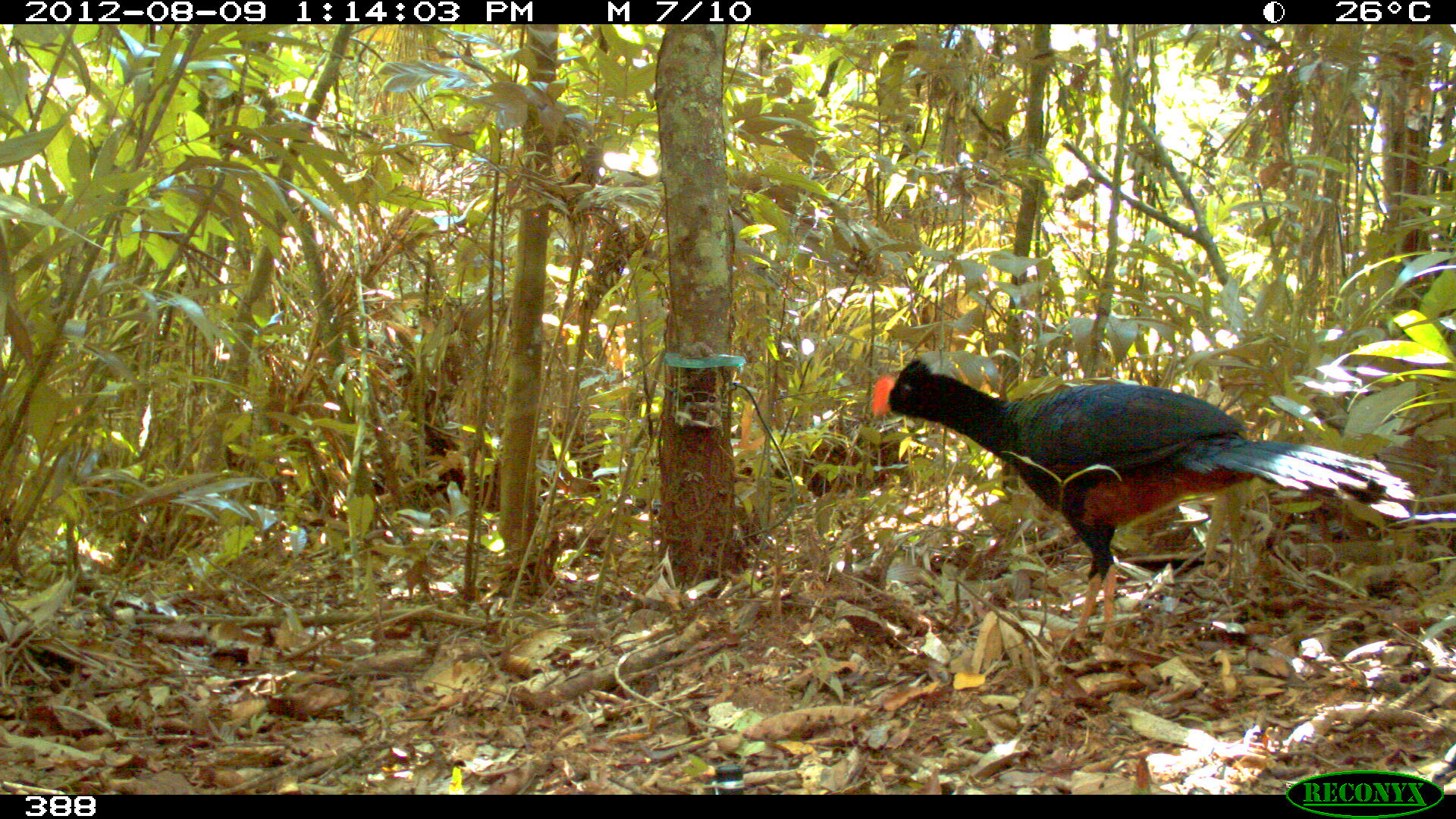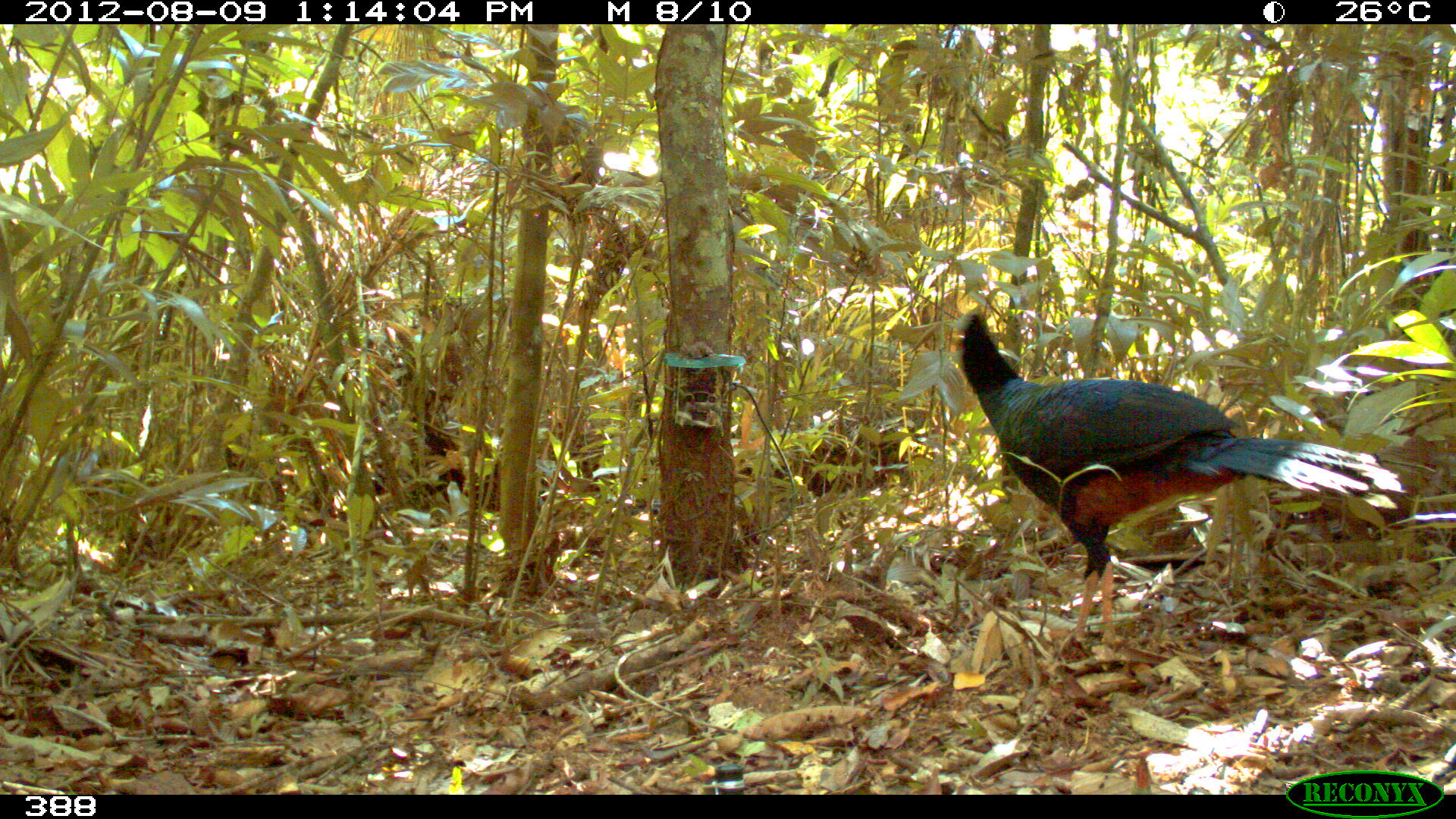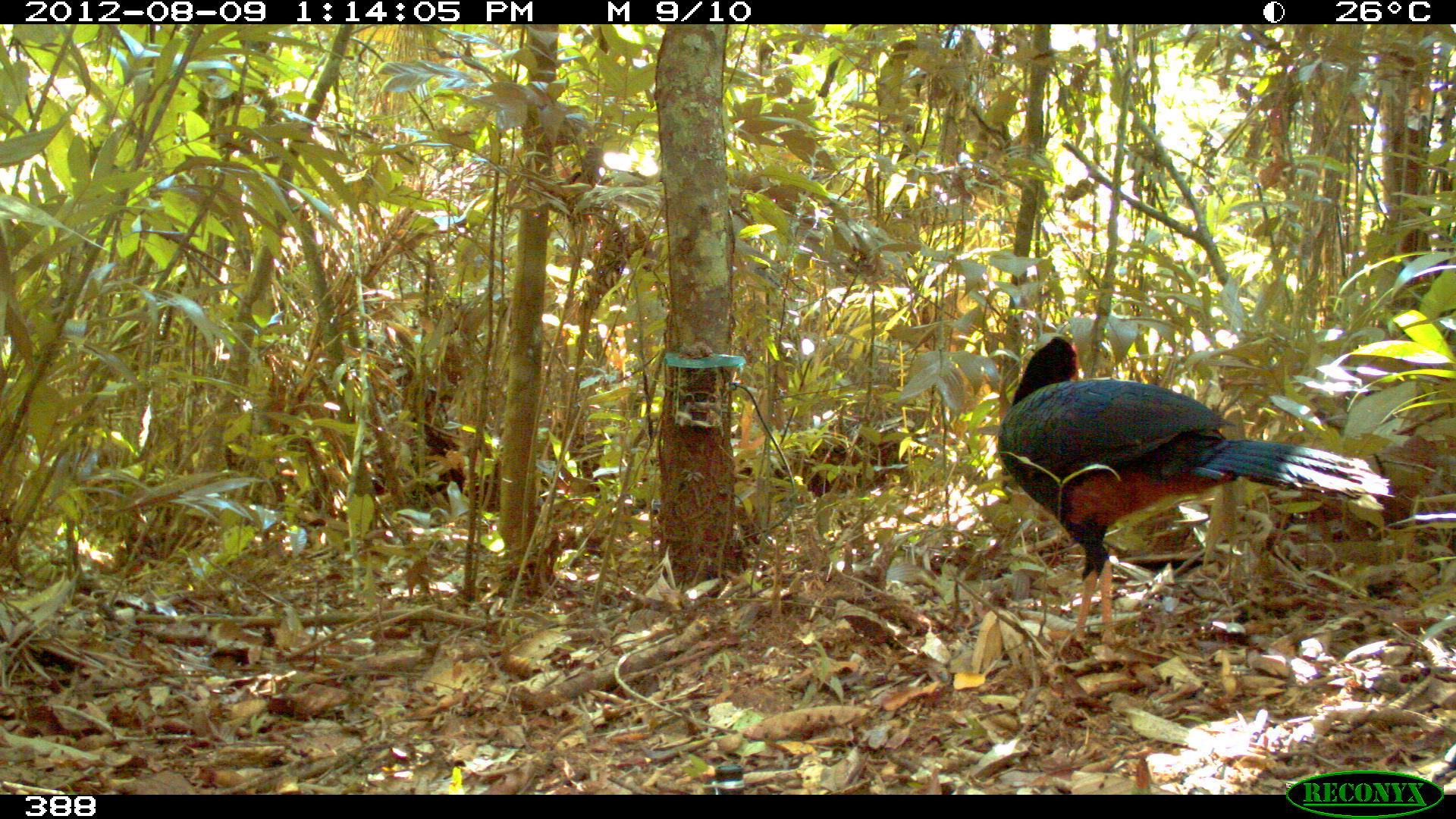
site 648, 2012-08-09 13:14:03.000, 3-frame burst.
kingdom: Animalia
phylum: Chordata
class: Aves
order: Galliformes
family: Cracidae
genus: Mitu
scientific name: Mitu tuberosum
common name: razor-billed curassow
Mitu tuberosum (razor-billed curassow).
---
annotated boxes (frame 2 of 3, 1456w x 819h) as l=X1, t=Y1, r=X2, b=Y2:
mitu tuberosum: l=953, t=305, r=1409, b=657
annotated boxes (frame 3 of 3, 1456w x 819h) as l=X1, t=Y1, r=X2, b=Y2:
mitu tuberosum: l=993, t=332, r=1393, b=646